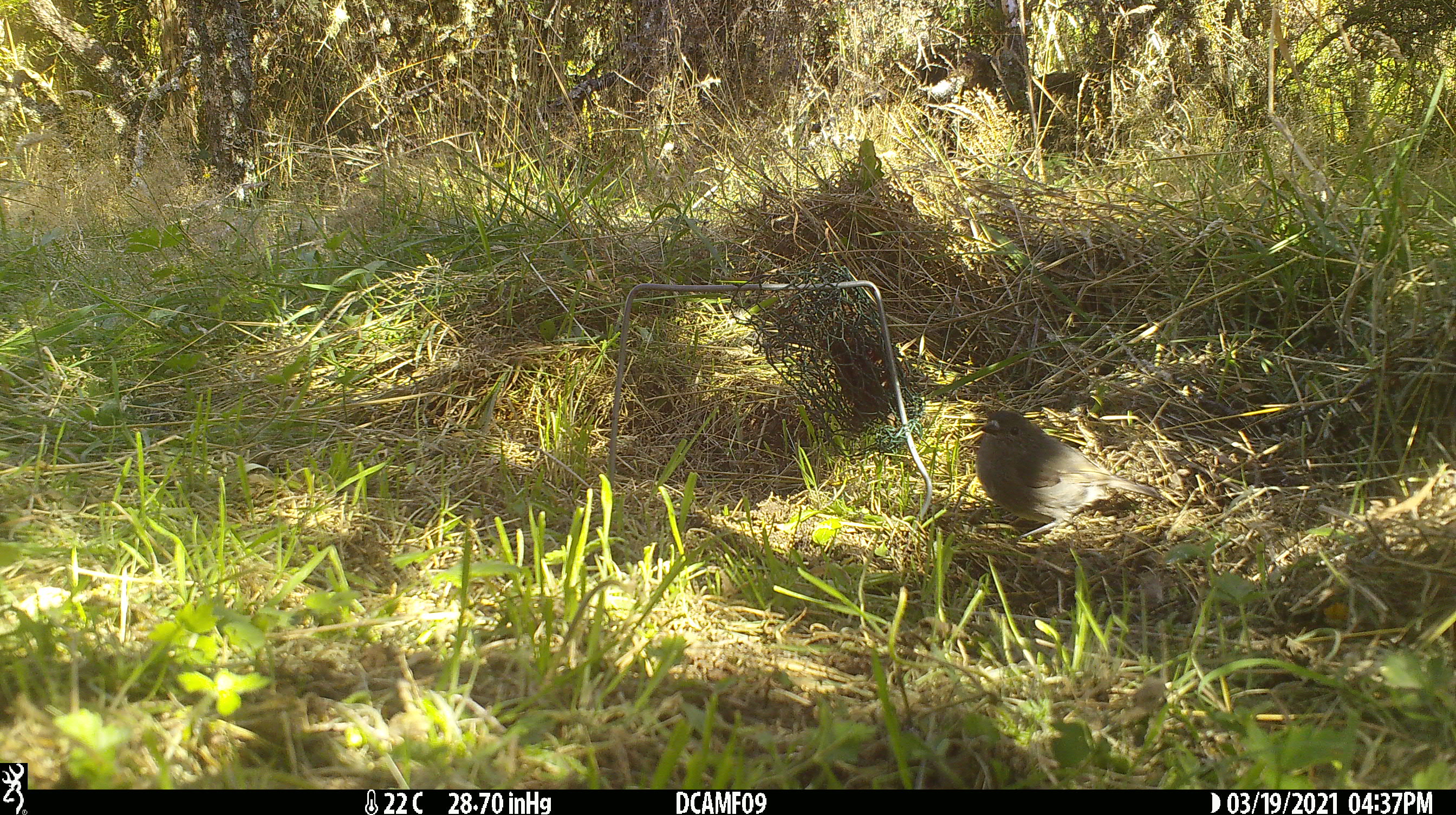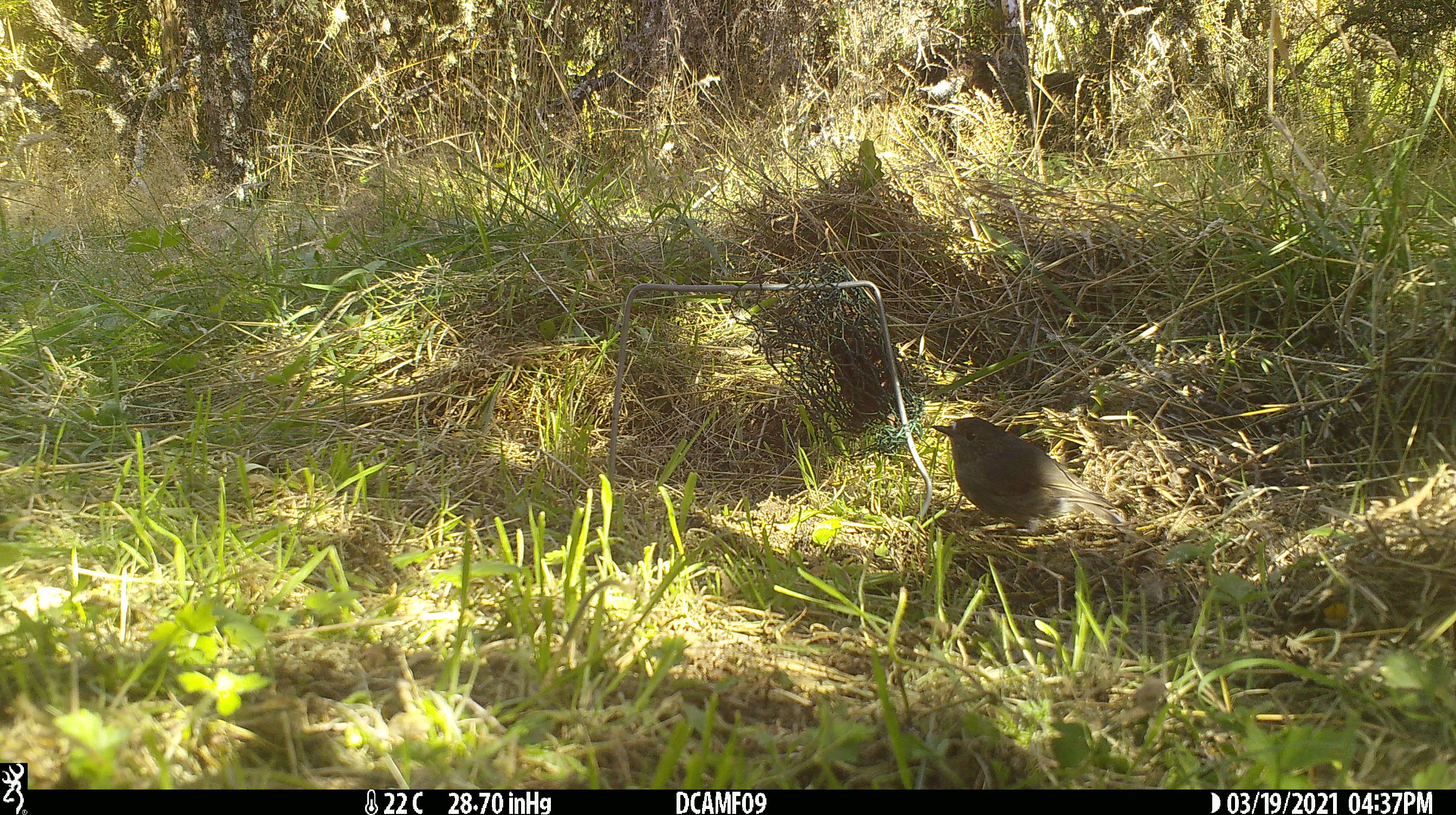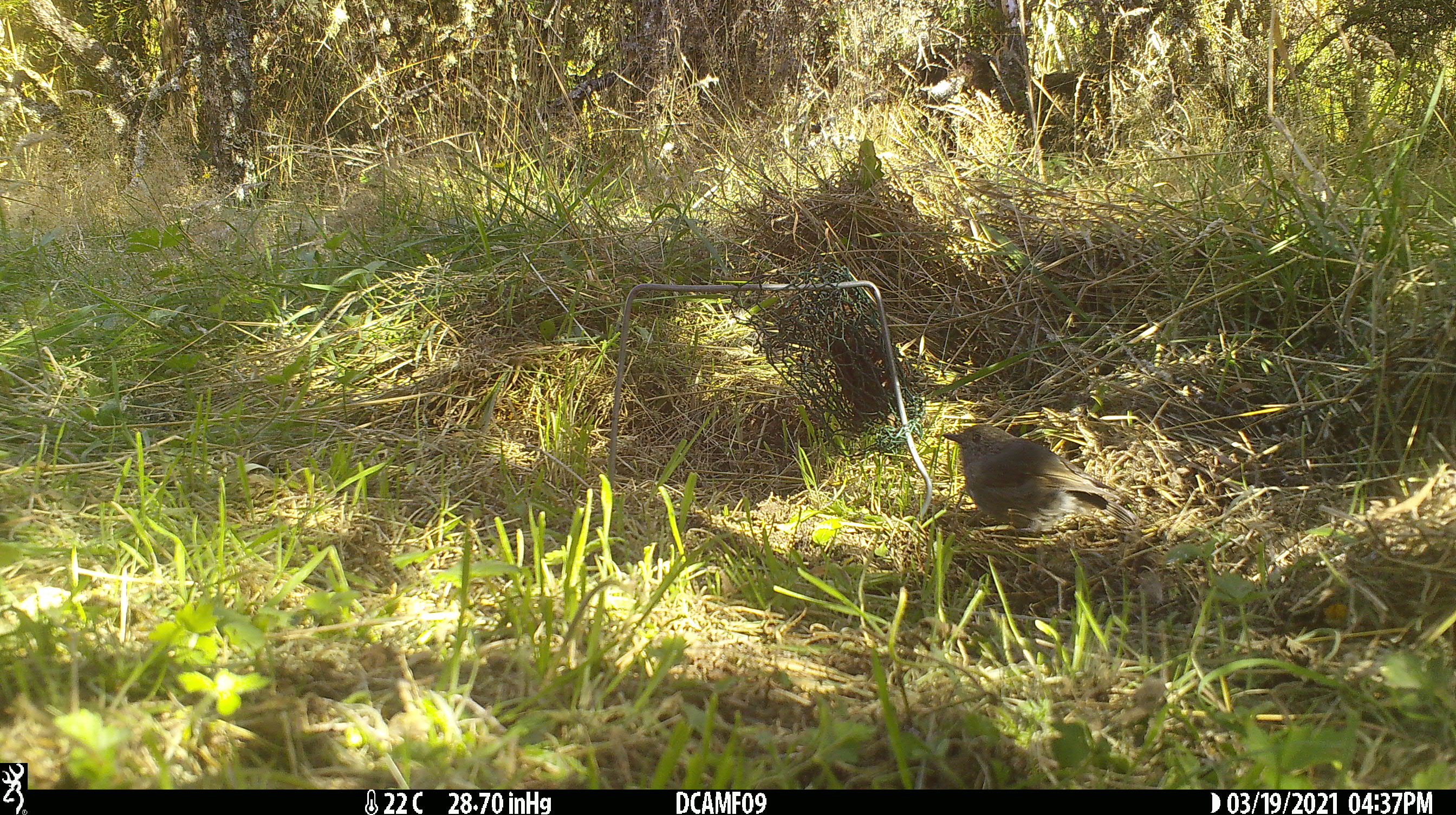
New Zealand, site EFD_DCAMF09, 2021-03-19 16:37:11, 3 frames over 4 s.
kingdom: Animalia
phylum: Chordata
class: Aves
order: Passeriformes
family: Petroicidae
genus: Petroica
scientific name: Petroica australis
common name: new zealand robin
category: robin